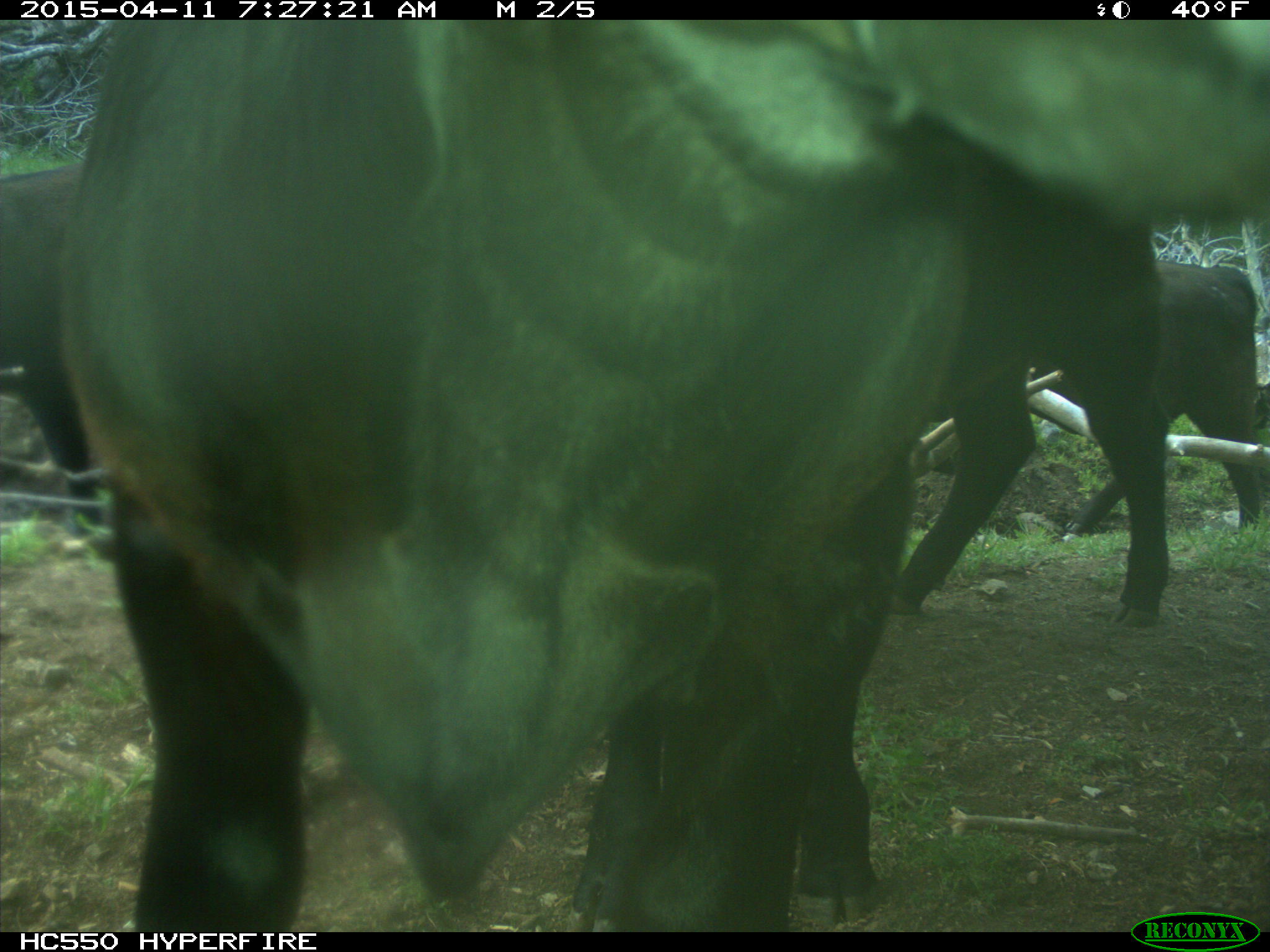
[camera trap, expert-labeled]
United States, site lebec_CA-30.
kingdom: Animalia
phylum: Chordata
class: Mammalia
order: Artiodactyla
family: Bovidae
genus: Bos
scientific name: Bos taurus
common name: domestic cow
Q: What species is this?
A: Bos taurus (domestic cow).